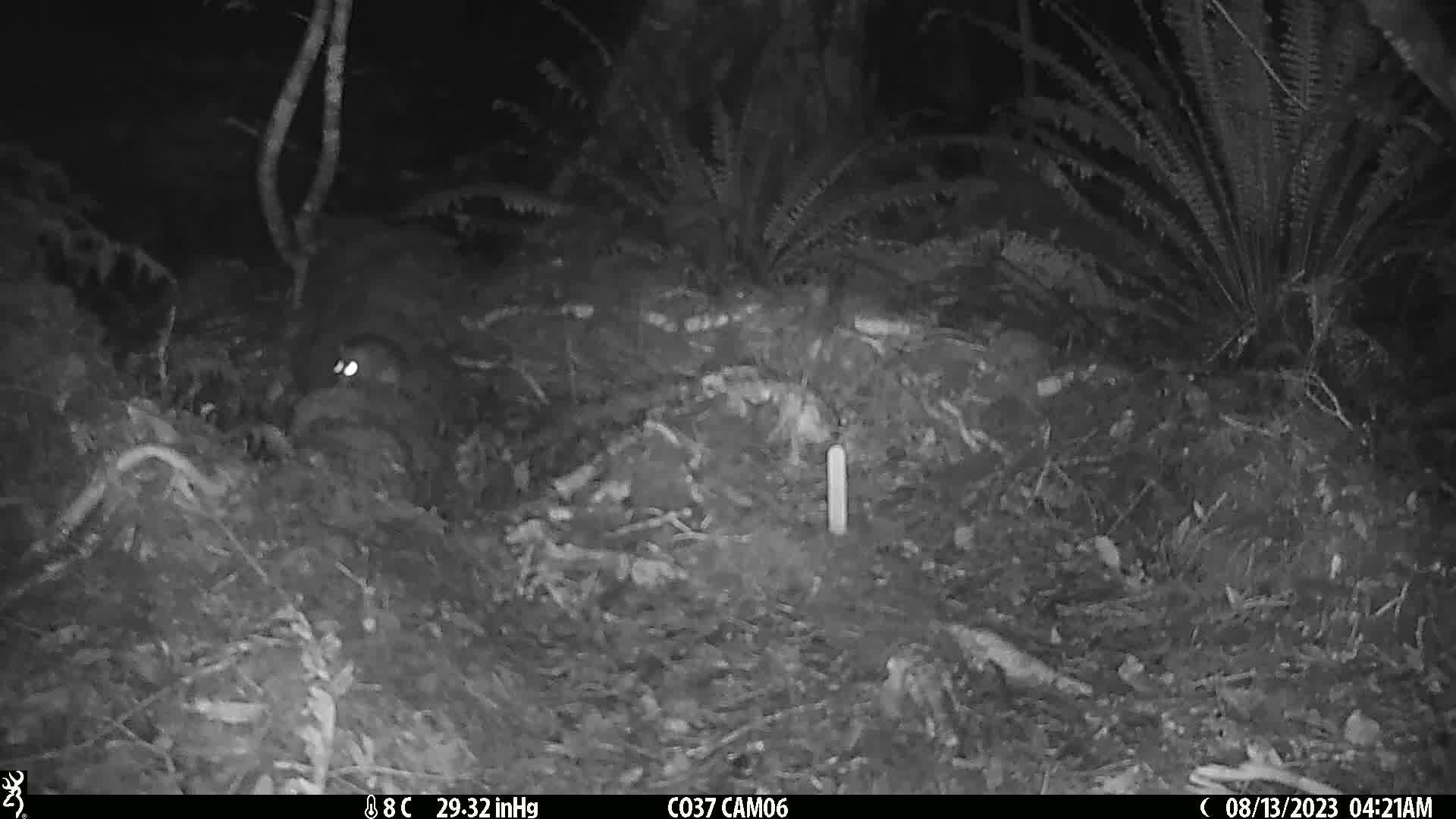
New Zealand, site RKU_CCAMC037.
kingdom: Animalia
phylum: Chordata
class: Mammalia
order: Rodentia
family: Muridae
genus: Rattus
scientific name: Rattus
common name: rat